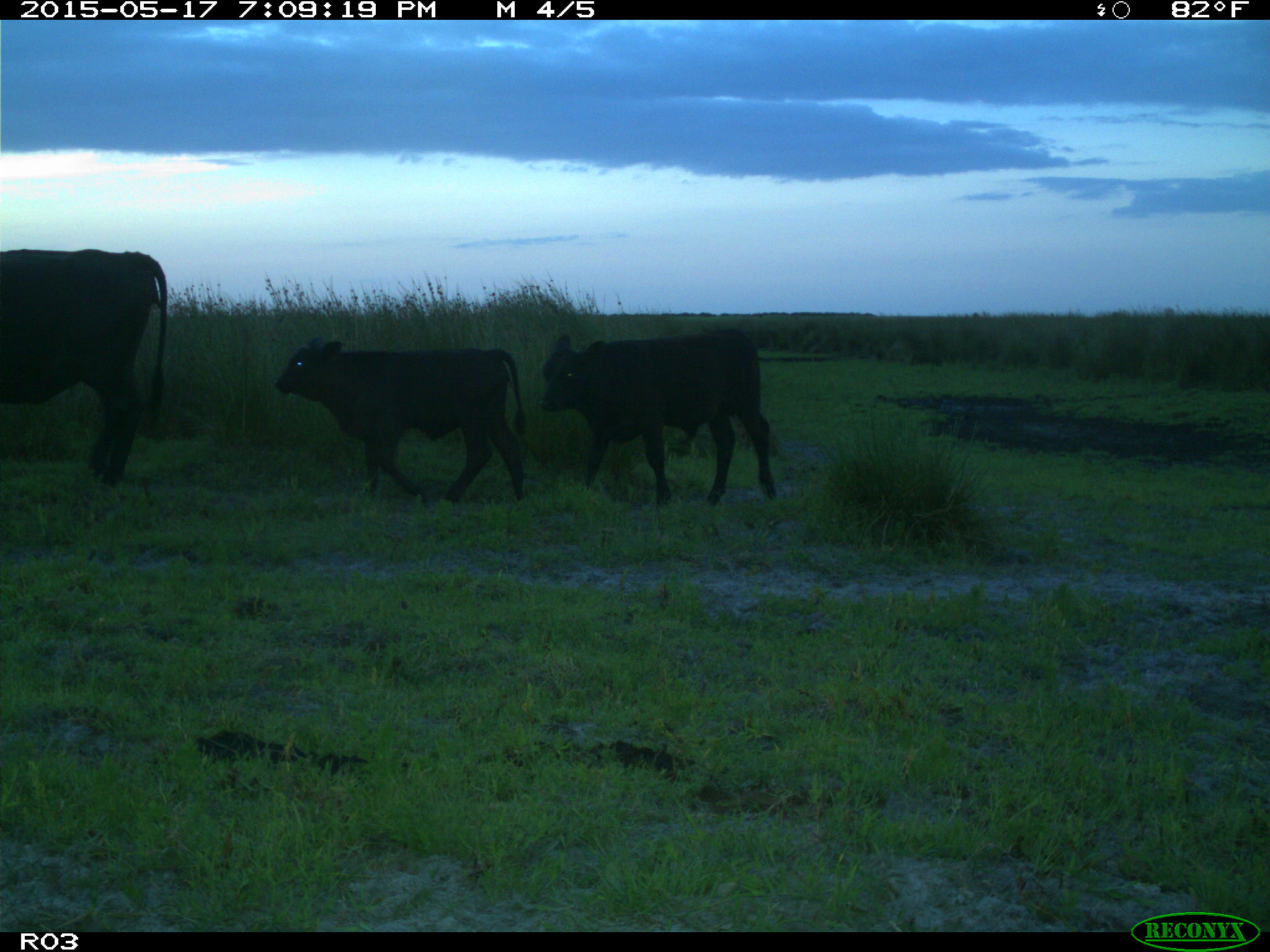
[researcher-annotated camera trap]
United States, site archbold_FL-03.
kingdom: Animalia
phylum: Chordata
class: Mammalia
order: Artiodactyla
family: Bovidae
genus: Bos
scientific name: Bos taurus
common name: domestic cow